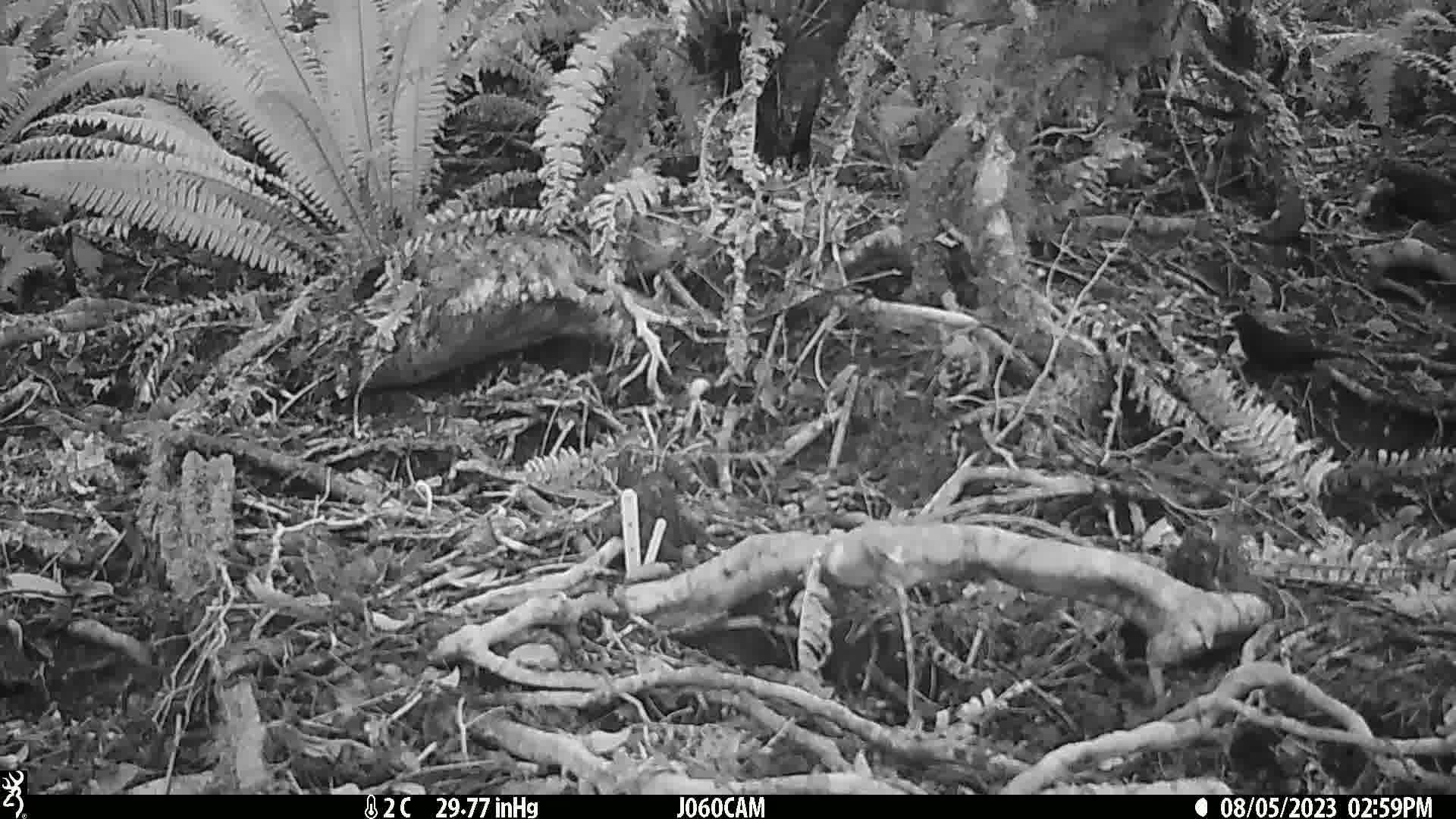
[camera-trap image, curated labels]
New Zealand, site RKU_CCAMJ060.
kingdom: Animalia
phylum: Chordata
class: Aves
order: Passeriformes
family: Turdidae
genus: Turdus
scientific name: Turdus merula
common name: eurasian blackbird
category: blackbird